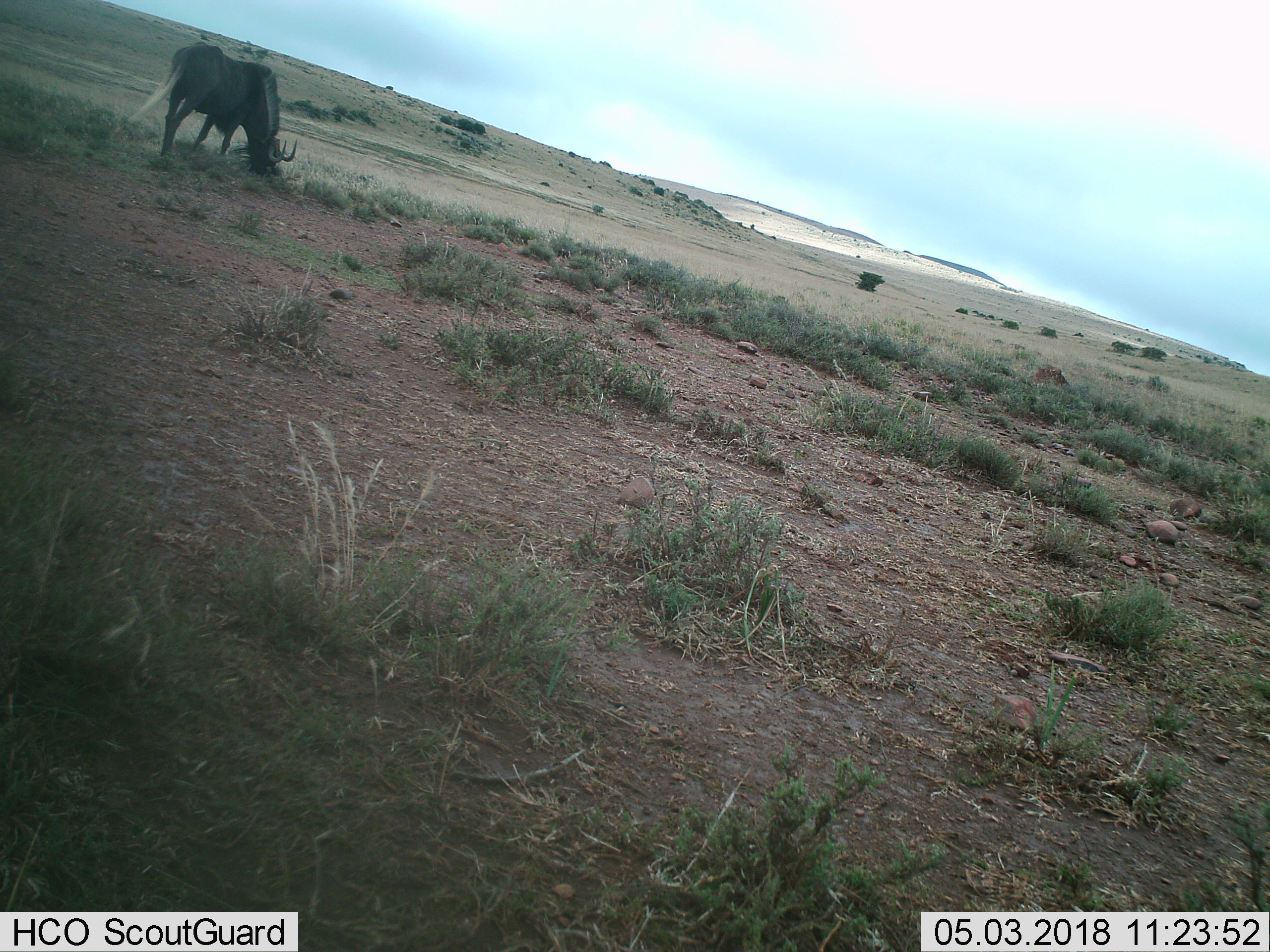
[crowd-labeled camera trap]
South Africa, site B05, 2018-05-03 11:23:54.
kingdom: Animalia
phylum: Chordata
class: Mammalia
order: Artiodactyla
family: Bovidae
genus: Connochaetes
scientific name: Connochaetes gnou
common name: black wildebeest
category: wildebeestblack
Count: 1.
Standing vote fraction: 0%.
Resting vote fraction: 0%.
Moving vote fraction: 0%.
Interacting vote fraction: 0%.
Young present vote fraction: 0%.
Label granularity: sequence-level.